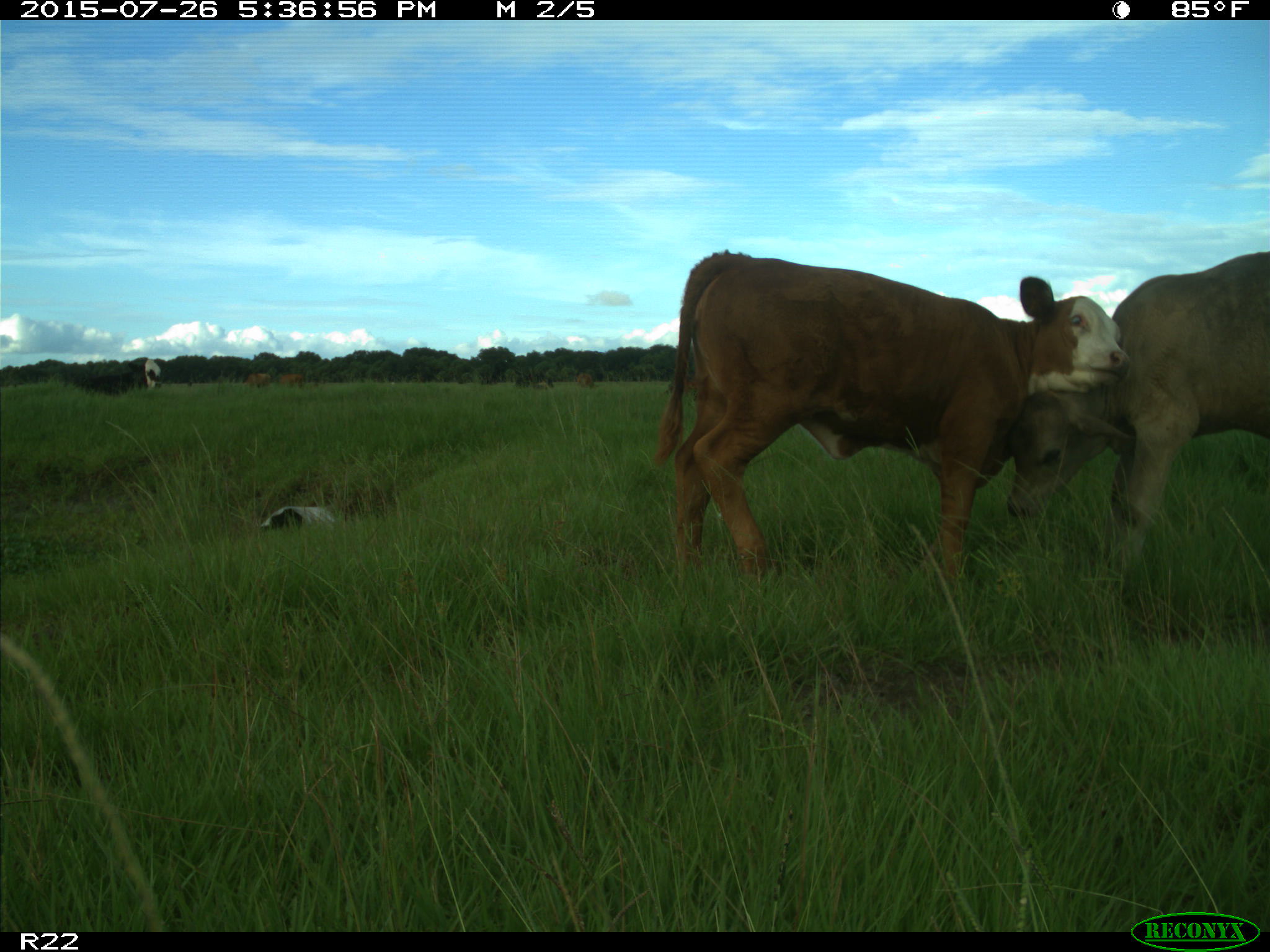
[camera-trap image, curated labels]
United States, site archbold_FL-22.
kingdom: Animalia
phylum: Chordata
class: Mammalia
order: Artiodactyla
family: Bovidae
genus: Bos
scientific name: Bos taurus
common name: domestic cow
Bos taurus (domestic cow).